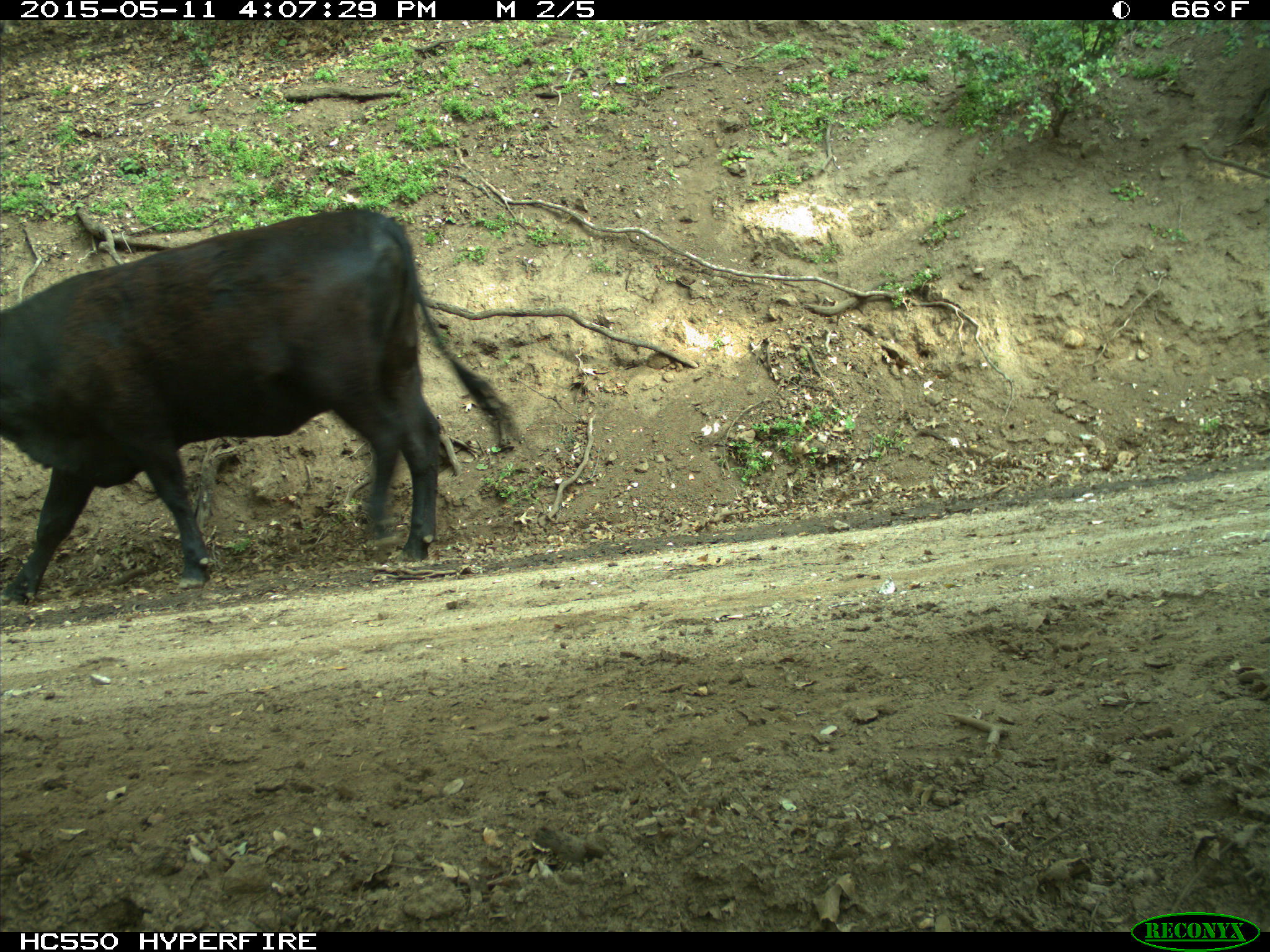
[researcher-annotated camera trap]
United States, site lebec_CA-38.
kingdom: Animalia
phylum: Chordata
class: Mammalia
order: Artiodactyla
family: Bovidae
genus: Bos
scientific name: Bos taurus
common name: domestic cow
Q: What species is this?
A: Bos taurus (domestic cow).